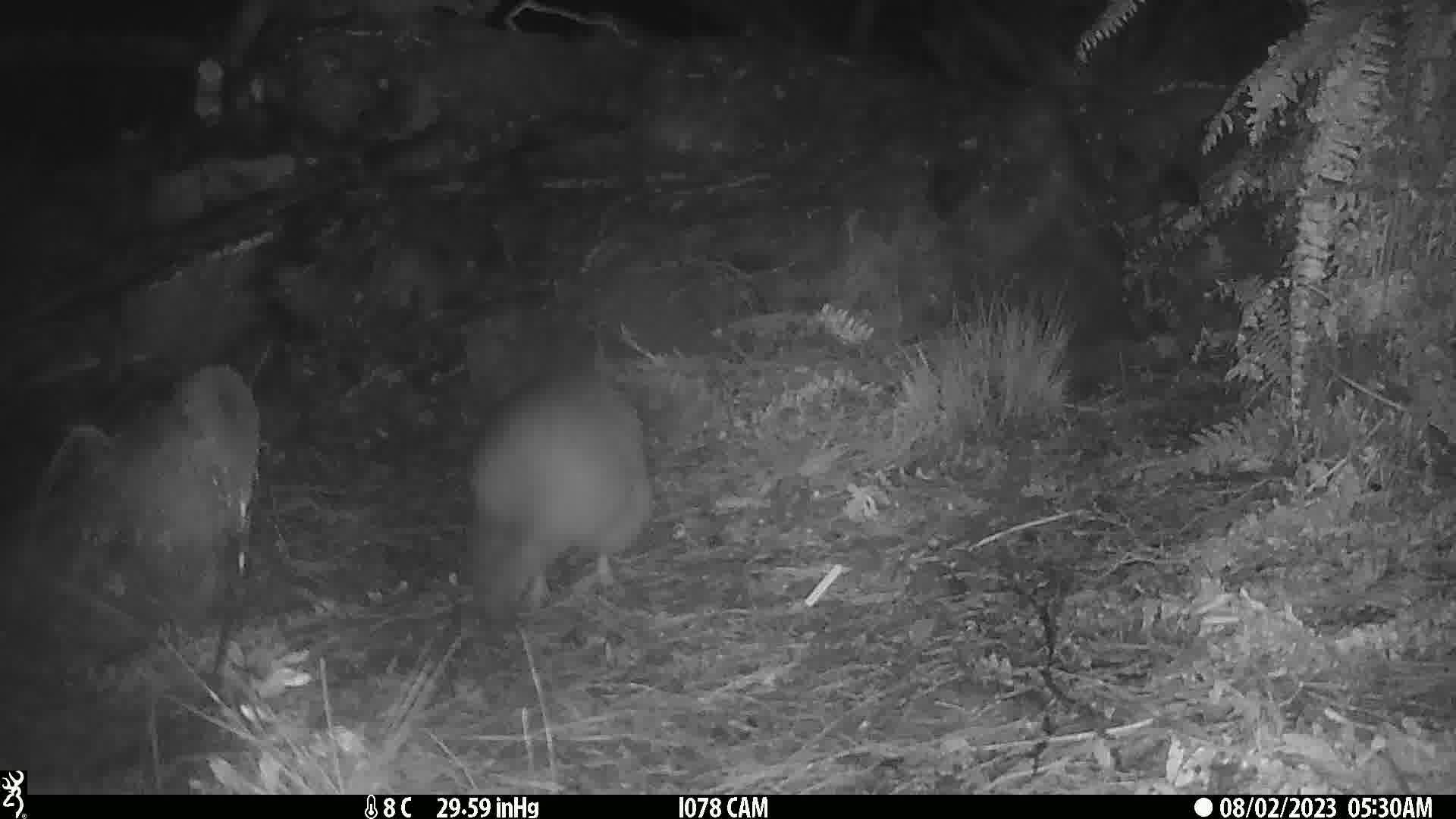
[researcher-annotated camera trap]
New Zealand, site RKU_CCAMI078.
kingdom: Animalia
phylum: Chordata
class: Aves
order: Apterygiformes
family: Apterygidae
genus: Apteryx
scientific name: Apteryx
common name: kiwi